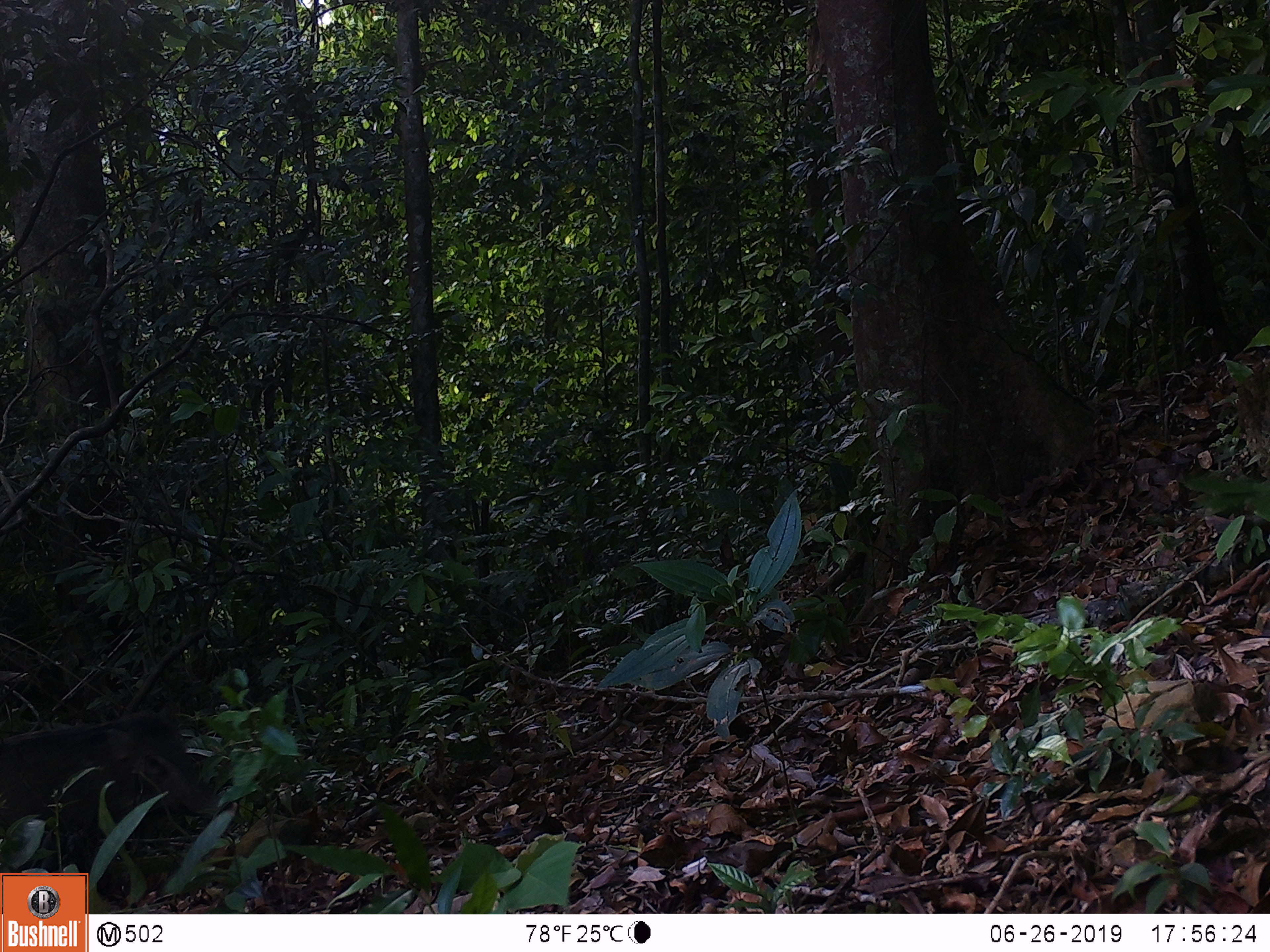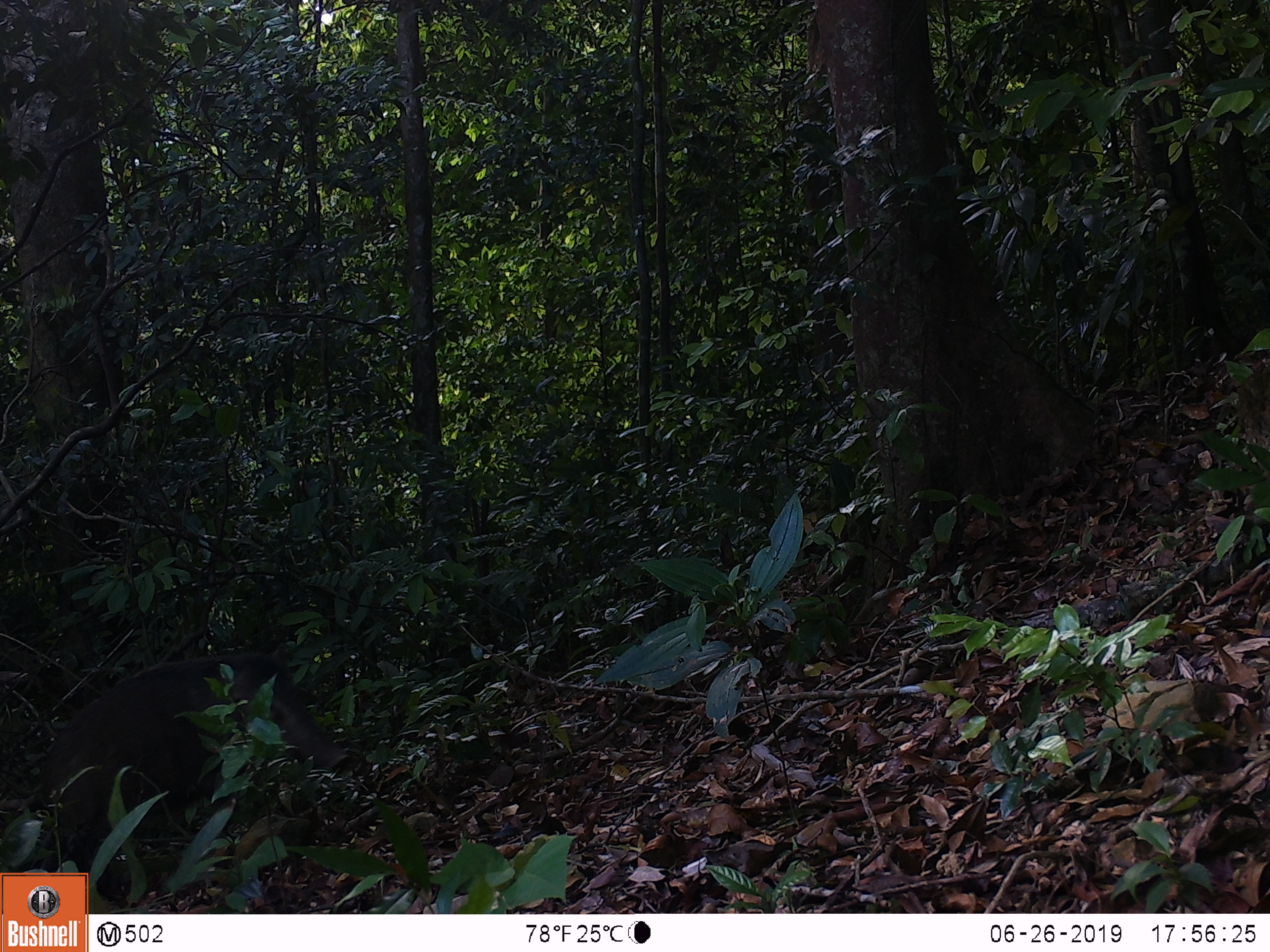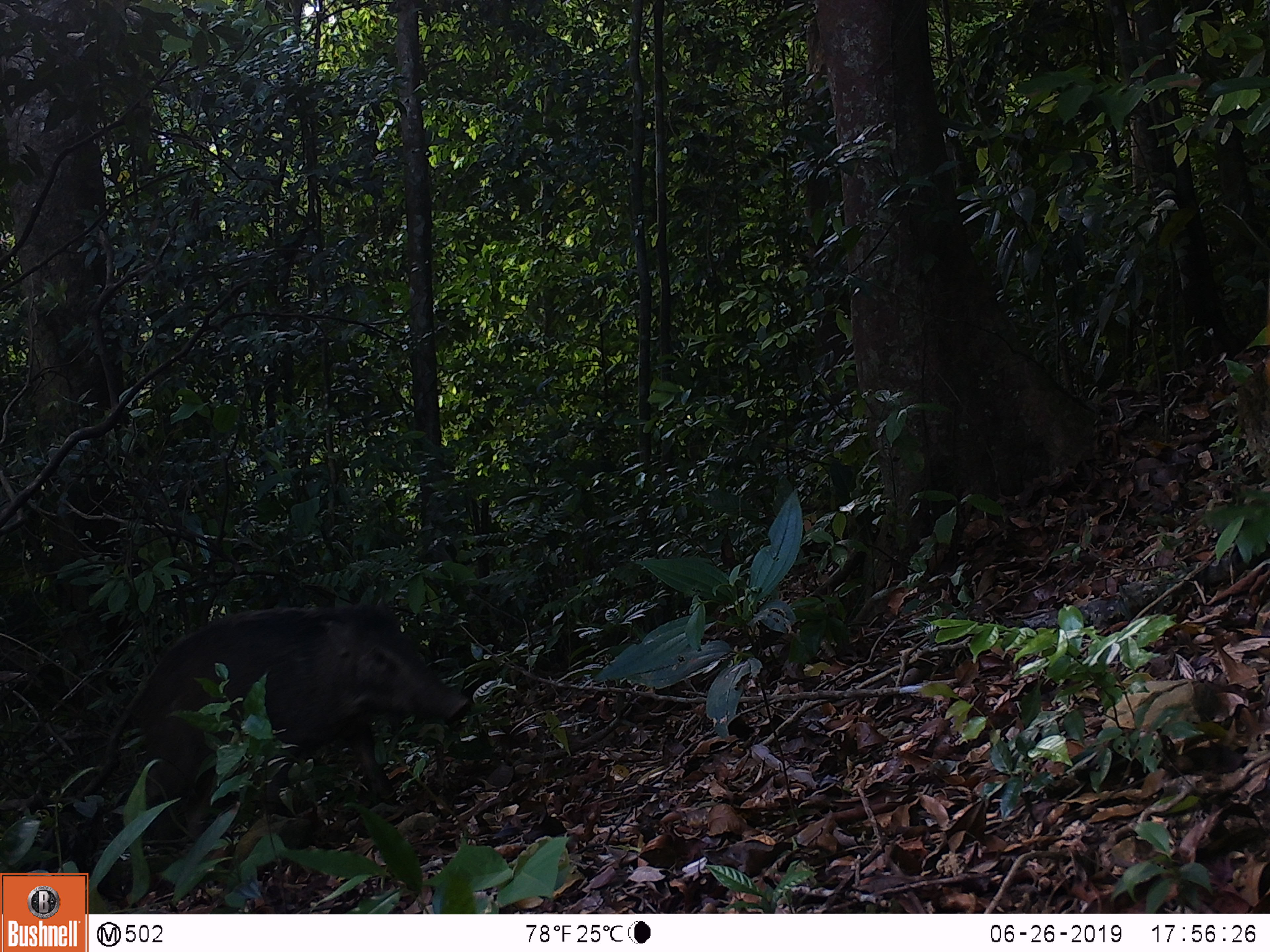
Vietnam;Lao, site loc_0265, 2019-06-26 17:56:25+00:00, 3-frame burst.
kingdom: Animalia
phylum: Chordata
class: Mammalia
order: Artiodactyla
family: Suidae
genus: Sus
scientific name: Sus scrofa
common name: eurasian wild pig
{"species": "eurasian wild pig (Sus scrofa)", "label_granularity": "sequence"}